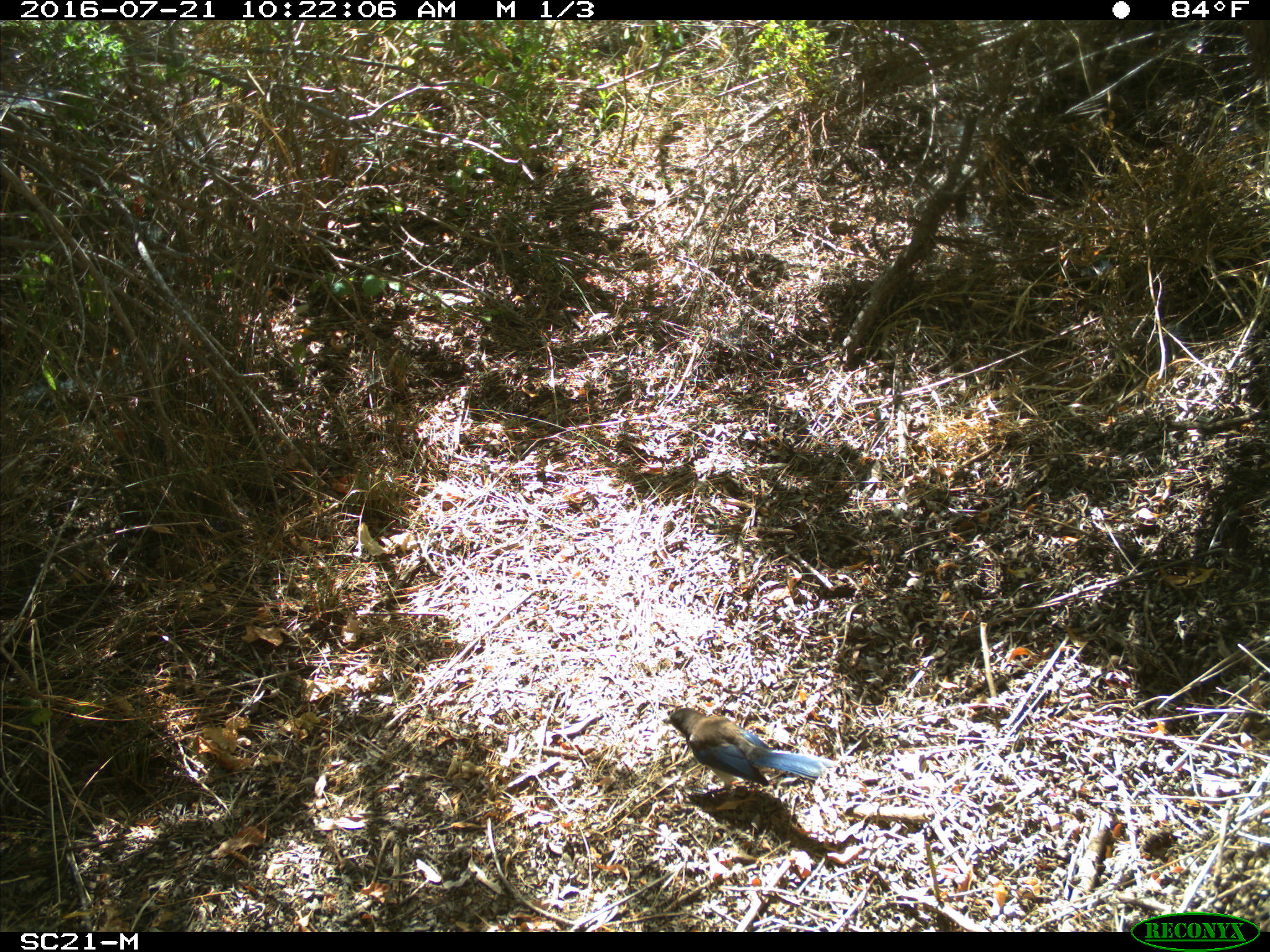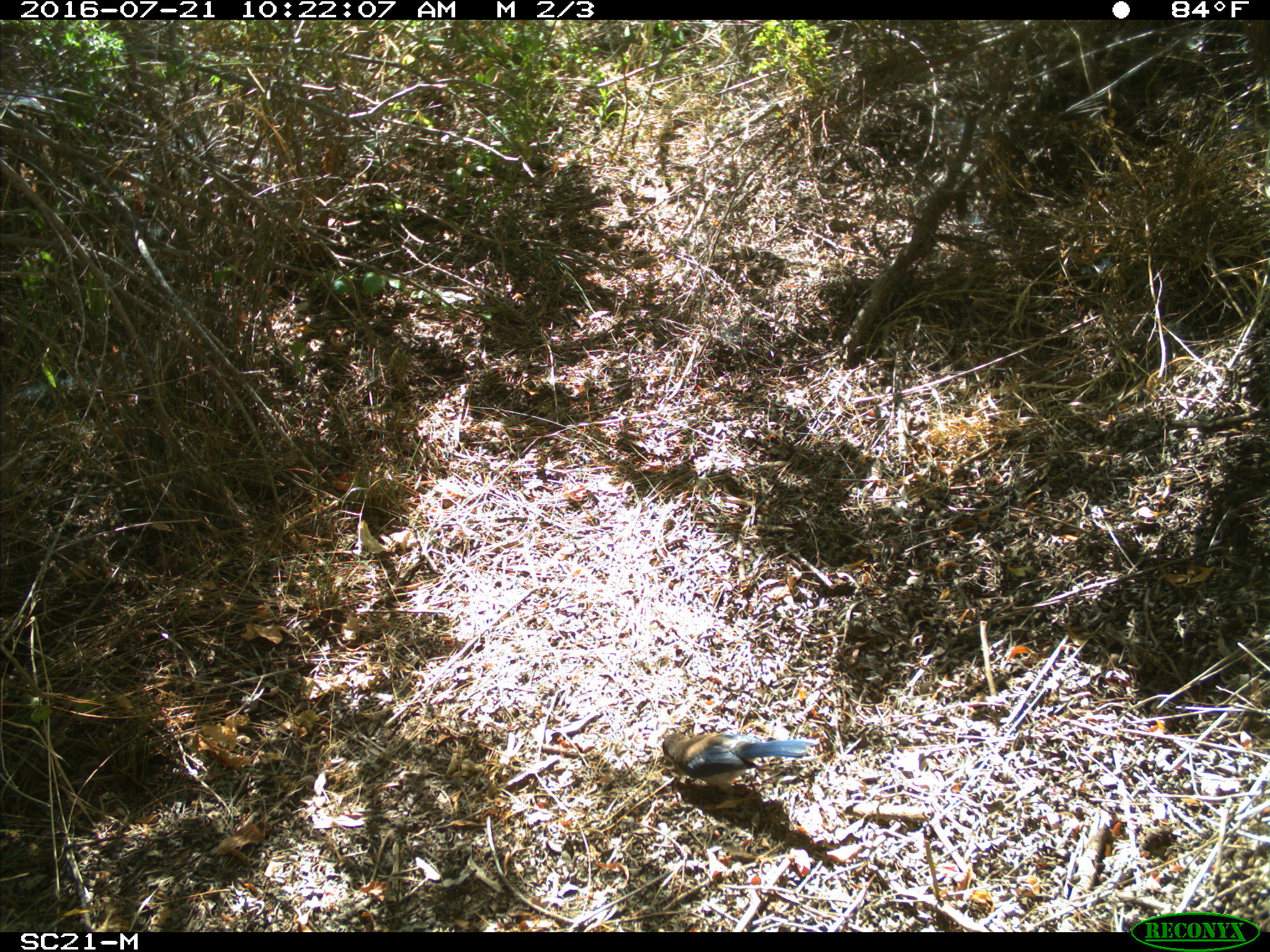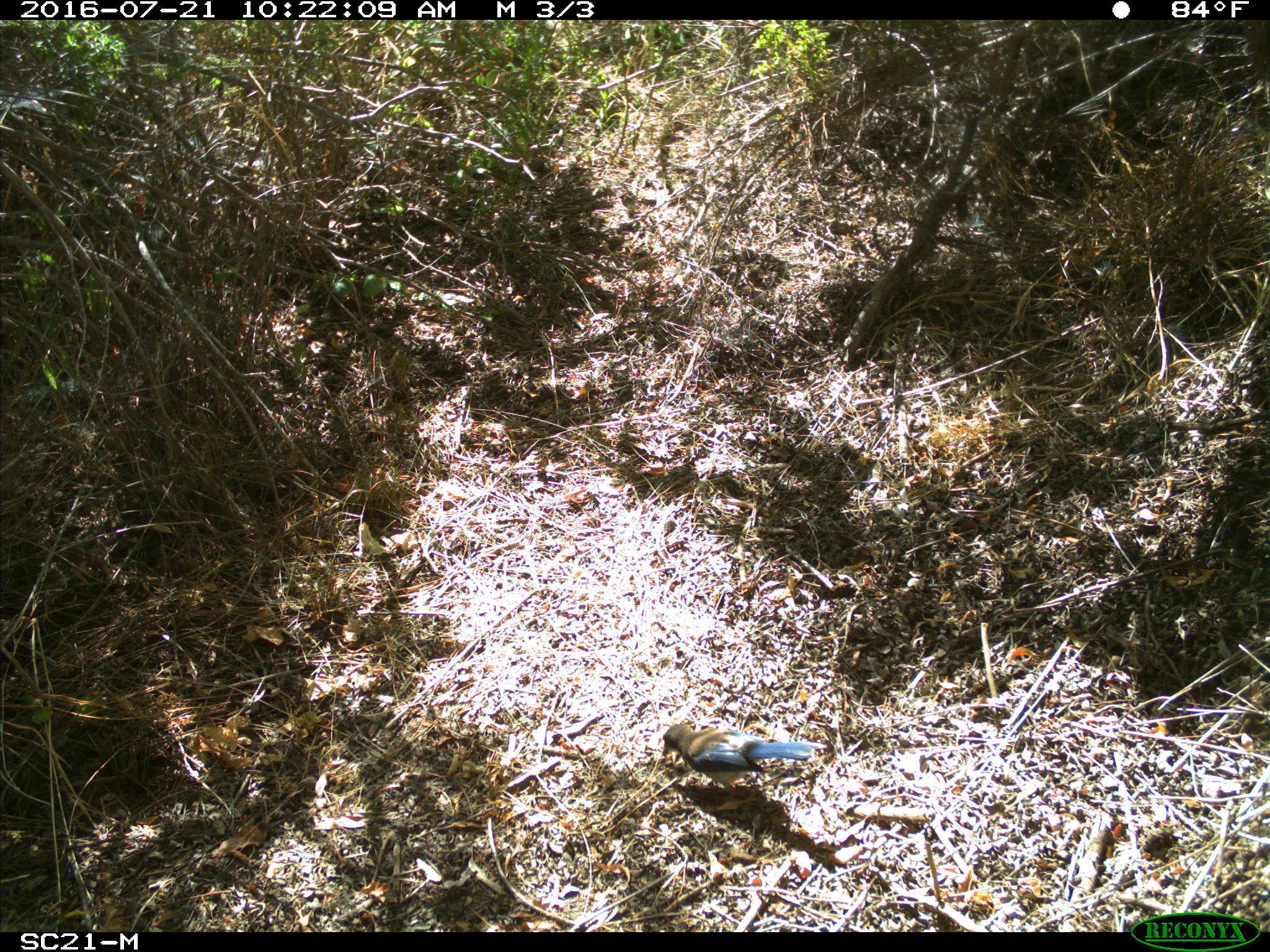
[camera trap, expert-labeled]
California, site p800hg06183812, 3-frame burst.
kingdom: Animalia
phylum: Chordata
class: Aves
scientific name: Aves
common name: bird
Bird (Aves).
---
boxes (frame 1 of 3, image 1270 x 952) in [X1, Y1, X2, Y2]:
bird: [661, 707, 839, 806]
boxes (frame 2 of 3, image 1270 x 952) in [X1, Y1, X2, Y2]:
bird: [662, 733, 812, 798]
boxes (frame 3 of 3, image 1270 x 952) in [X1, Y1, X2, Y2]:
bird: [661, 723, 826, 793]